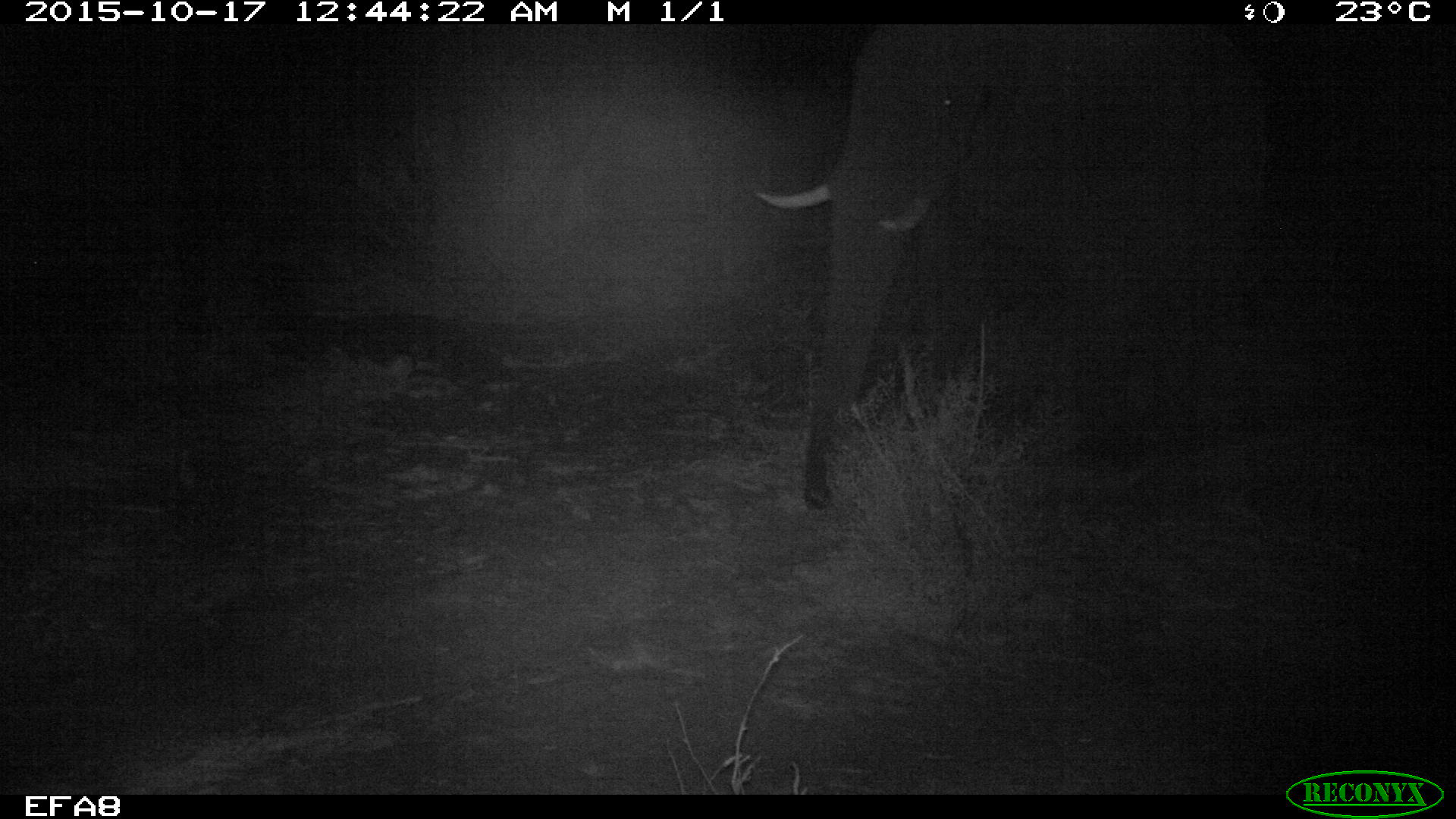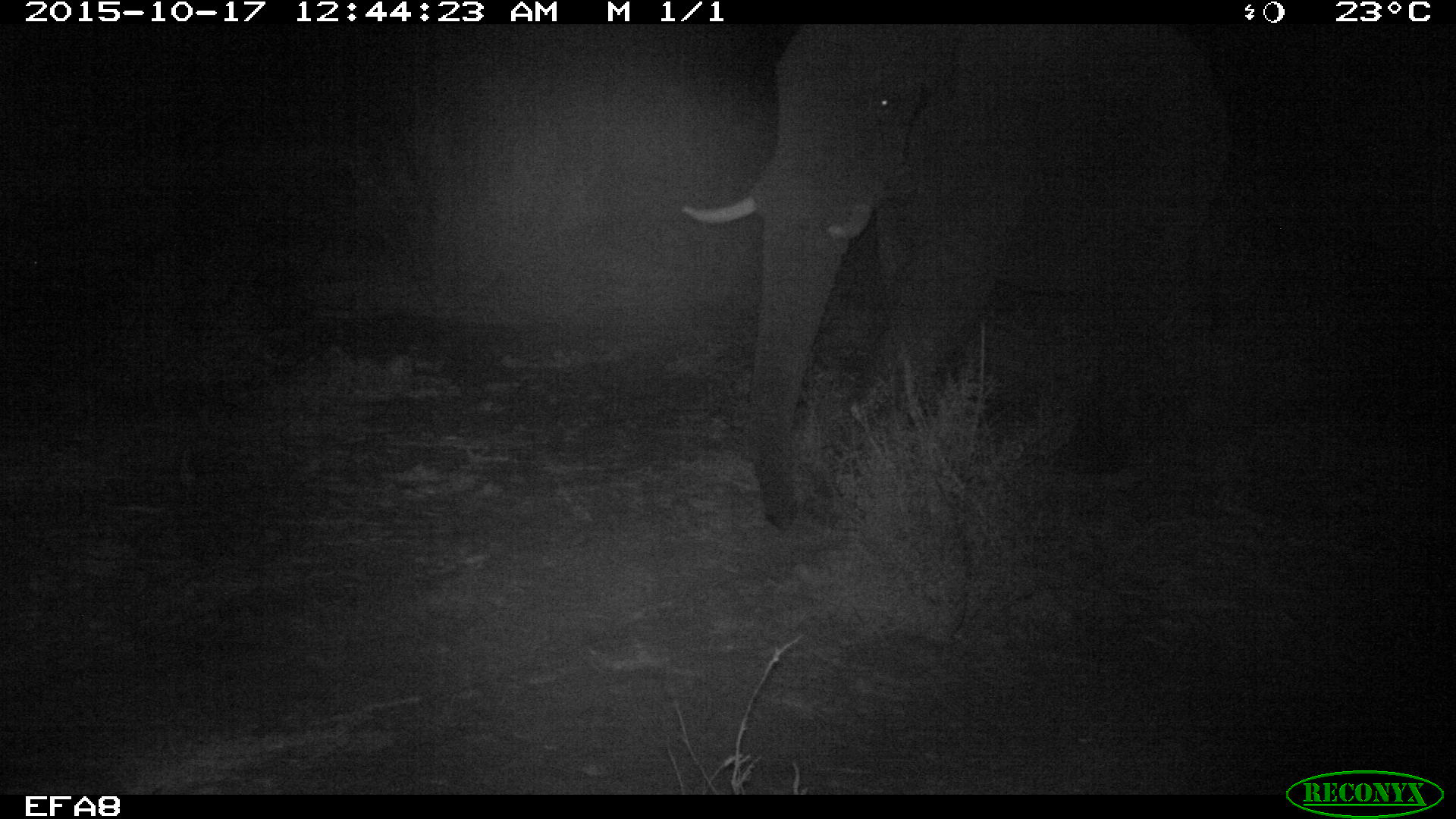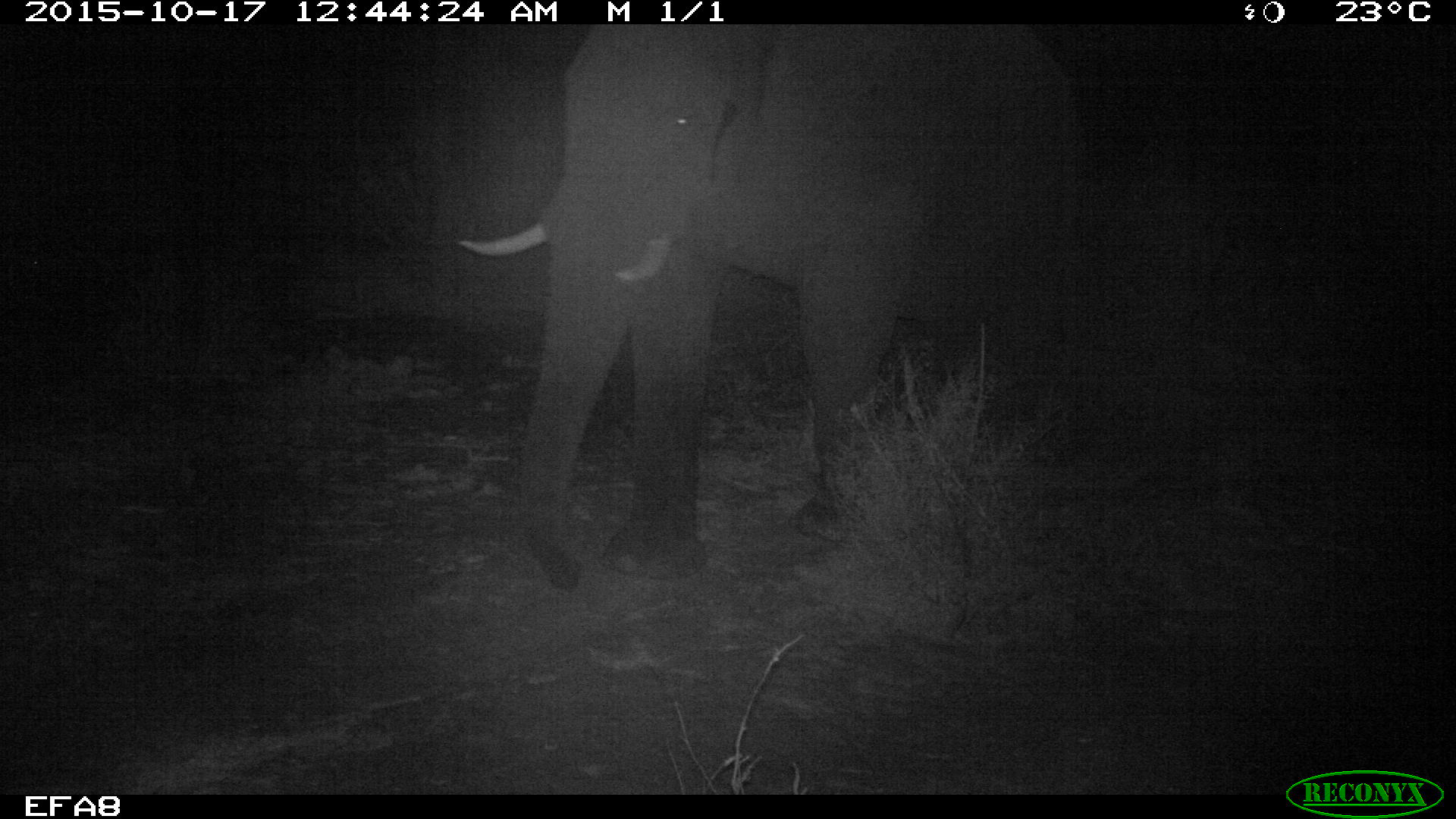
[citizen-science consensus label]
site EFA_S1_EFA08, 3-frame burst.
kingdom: Animalia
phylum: Chordata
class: Mammalia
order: Proboscidea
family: Elephantidae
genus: Loxodonta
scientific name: Loxodonta africana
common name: african bush elephant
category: elephant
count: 1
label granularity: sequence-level